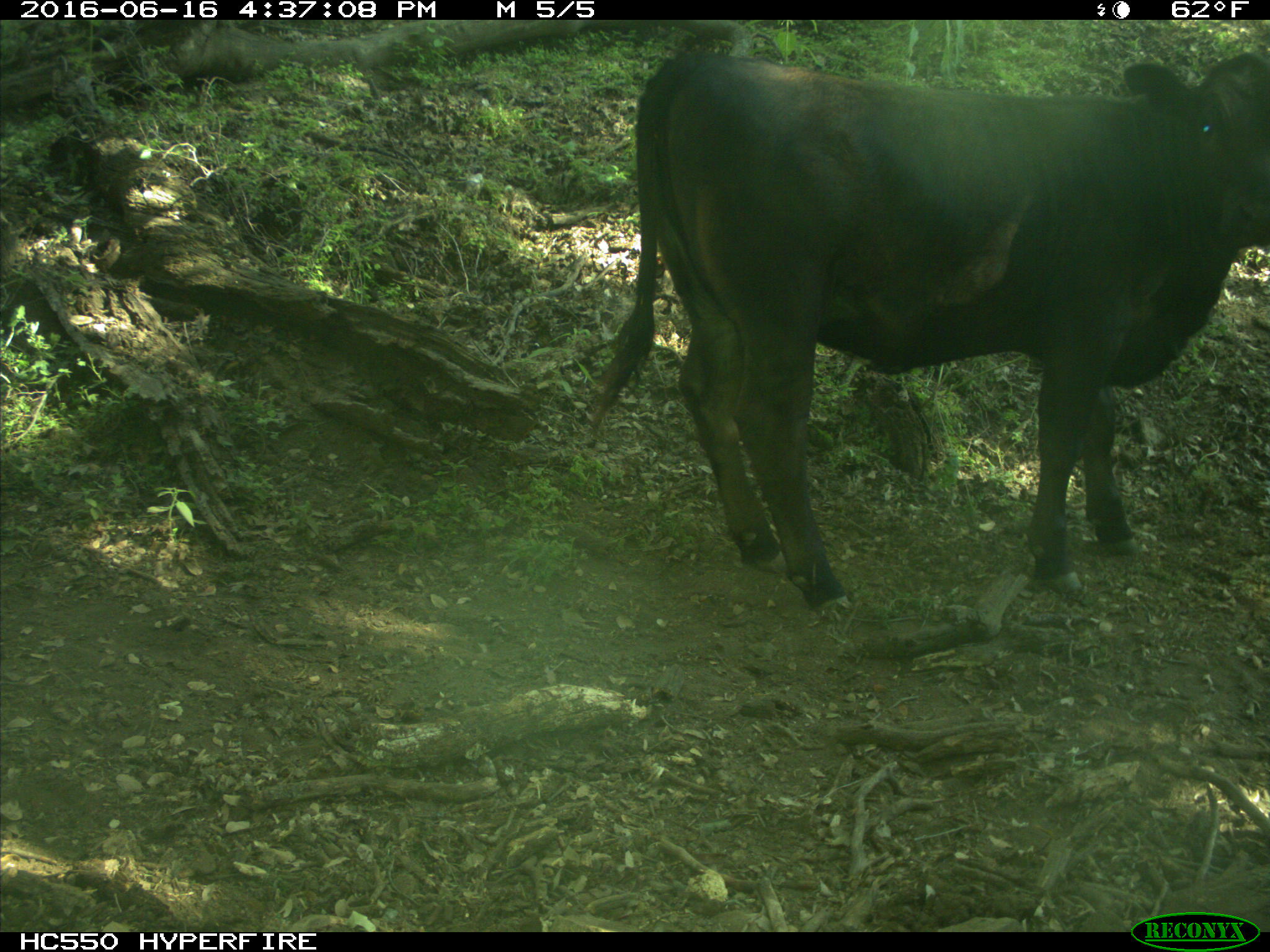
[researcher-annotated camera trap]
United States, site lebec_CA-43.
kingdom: Animalia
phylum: Chordata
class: Mammalia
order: Artiodactyla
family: Bovidae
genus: Bos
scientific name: Bos taurus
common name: domestic cow